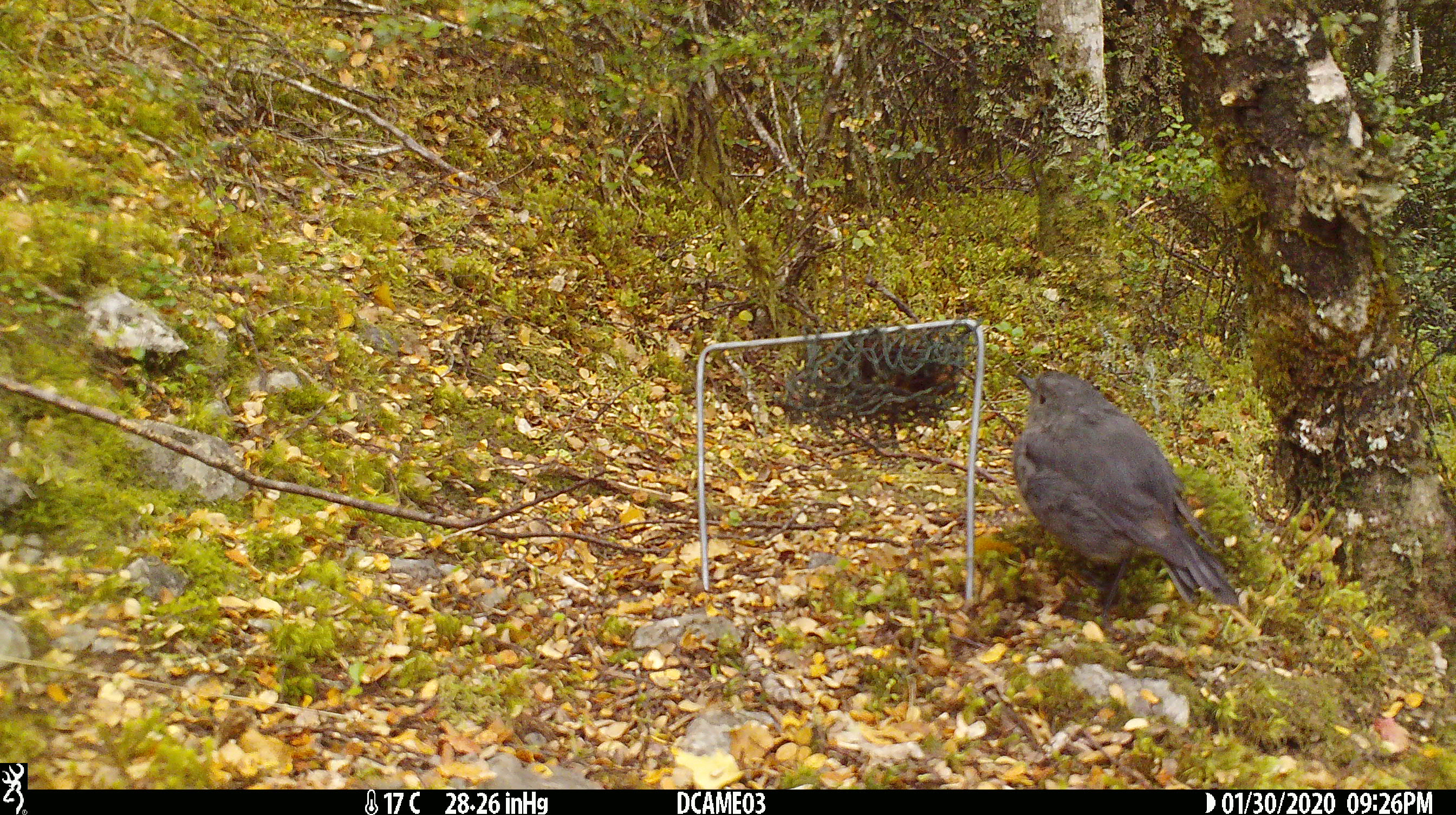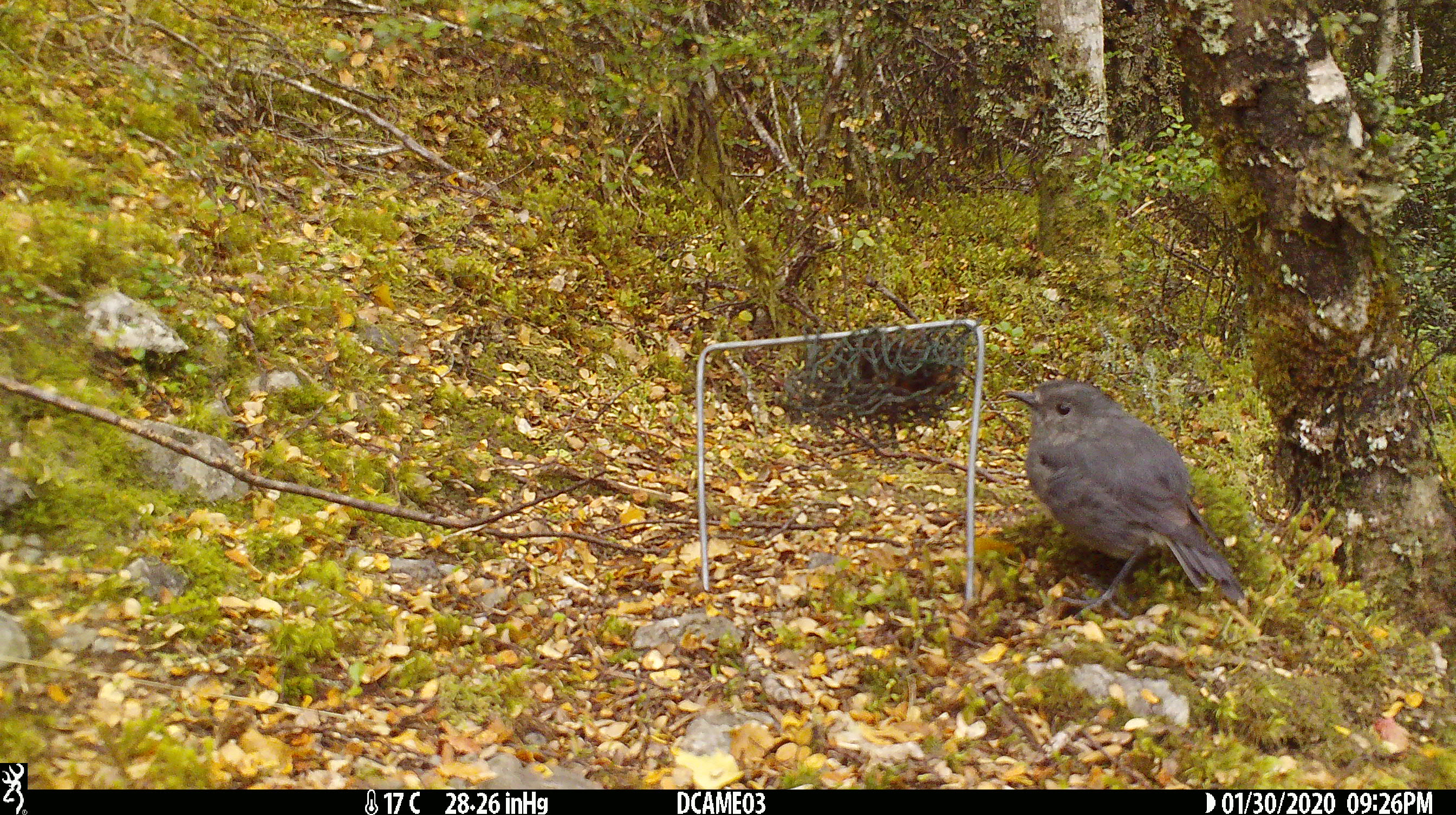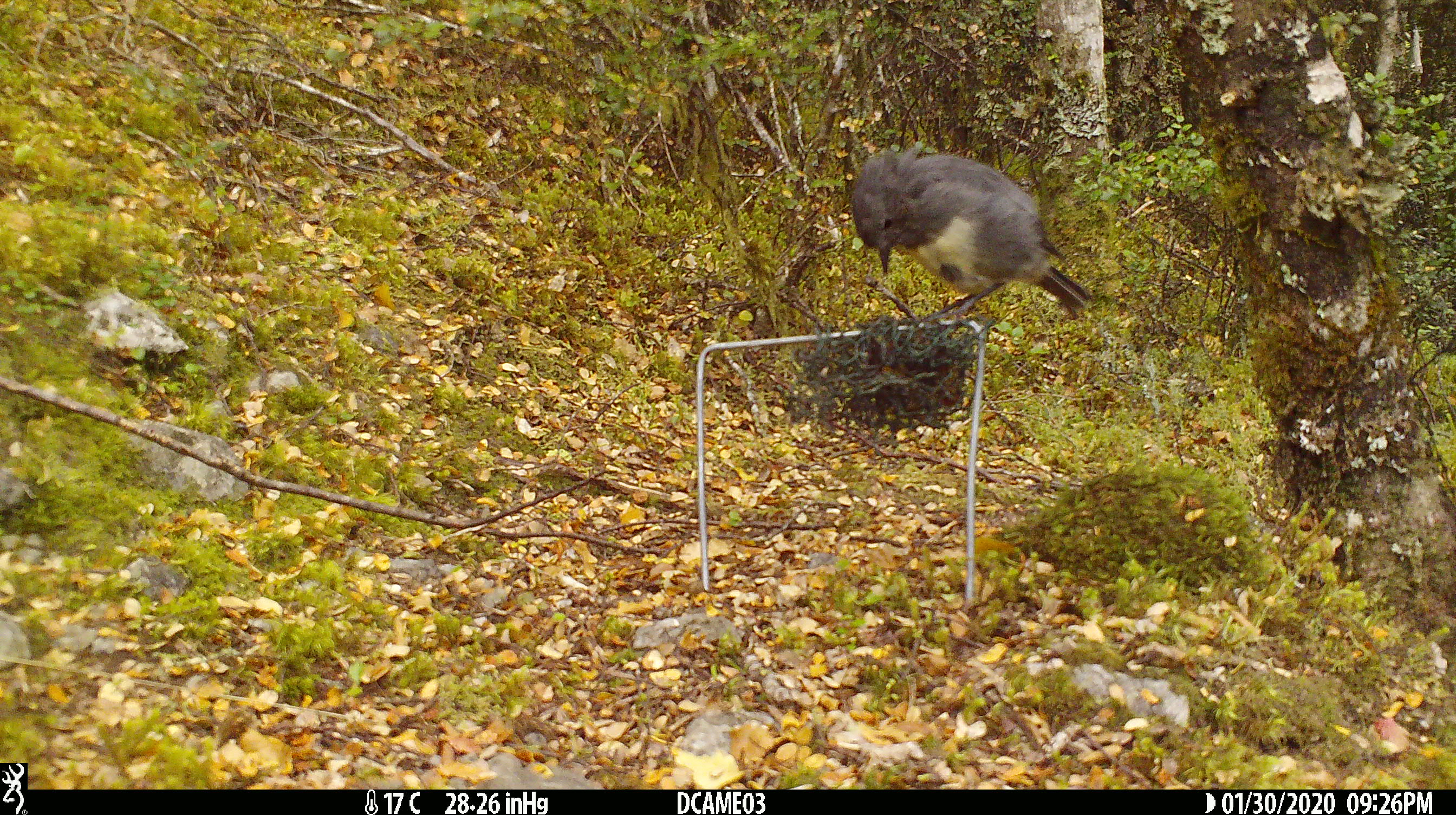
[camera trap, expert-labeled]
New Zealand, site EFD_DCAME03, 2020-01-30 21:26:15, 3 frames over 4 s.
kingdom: Animalia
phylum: Chordata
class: Aves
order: Passeriformes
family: Petroicidae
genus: Petroica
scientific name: Petroica australis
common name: new zealand robin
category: robin